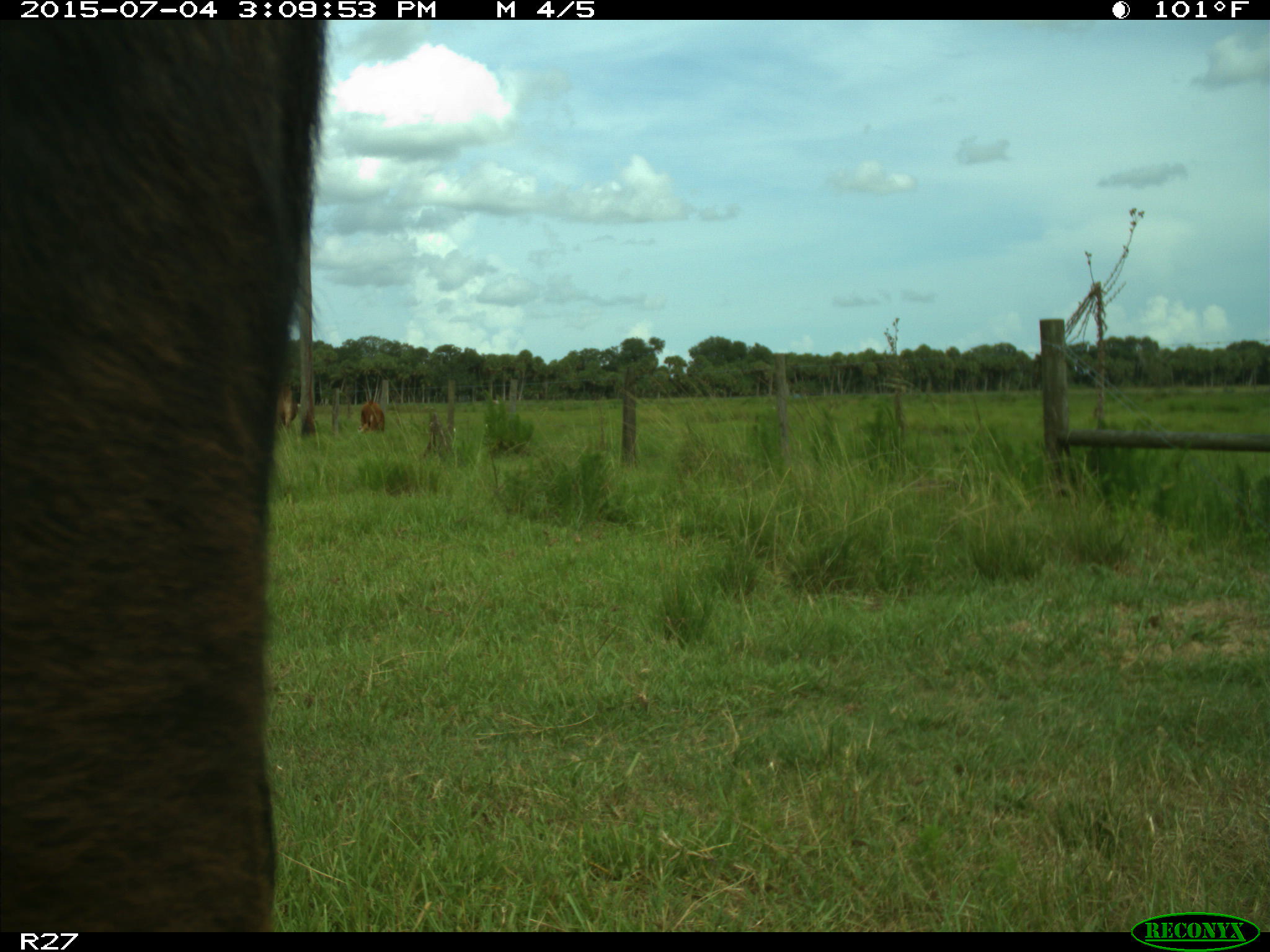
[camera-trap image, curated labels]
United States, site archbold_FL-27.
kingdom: Animalia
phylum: Chordata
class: Mammalia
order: Artiodactyla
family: Bovidae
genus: Bos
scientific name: Bos taurus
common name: domestic cow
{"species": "Bos taurus (domestic cow)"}